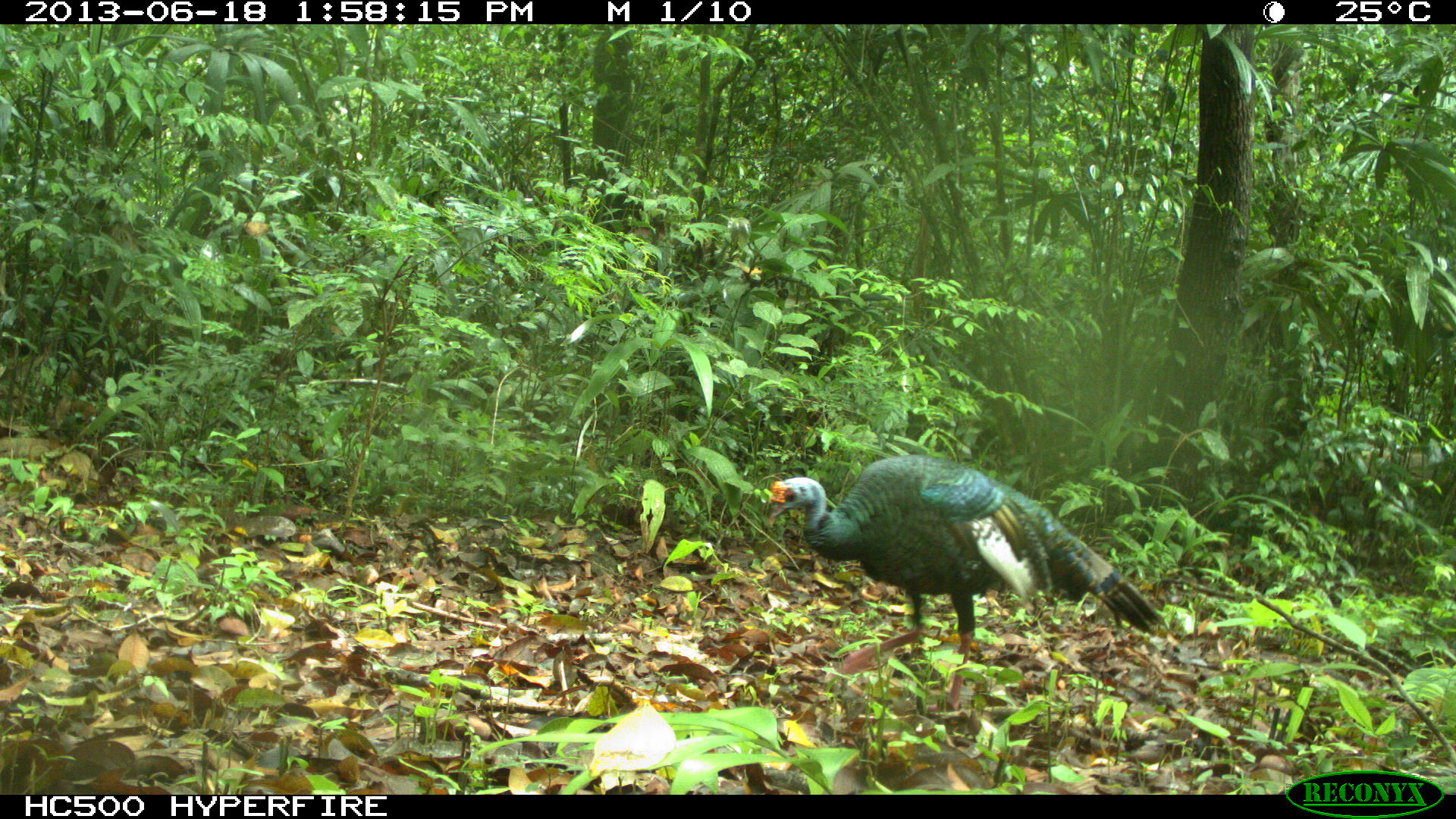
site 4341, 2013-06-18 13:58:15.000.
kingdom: Animalia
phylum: Chordata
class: Aves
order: Galliformes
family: Phasianidae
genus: Meleagris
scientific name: Meleagris ocellata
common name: ocellated turkey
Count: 1.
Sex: male.